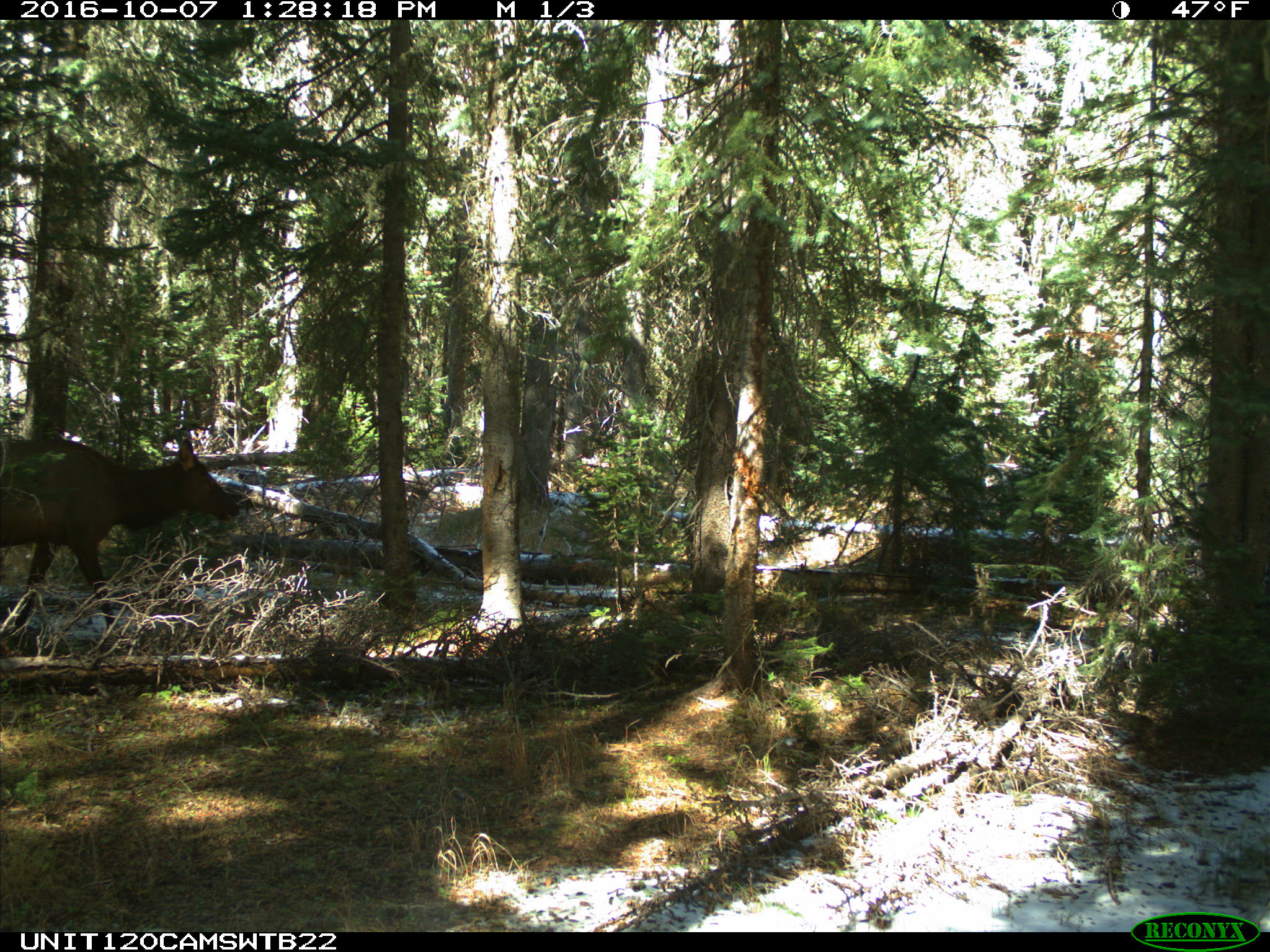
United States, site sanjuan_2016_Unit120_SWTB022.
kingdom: Animalia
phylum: Chordata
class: Mammalia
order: Artiodactyla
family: Cervidae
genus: Cervus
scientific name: Cervus elaphus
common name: red deer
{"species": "Cervus elaphus (red deer)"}